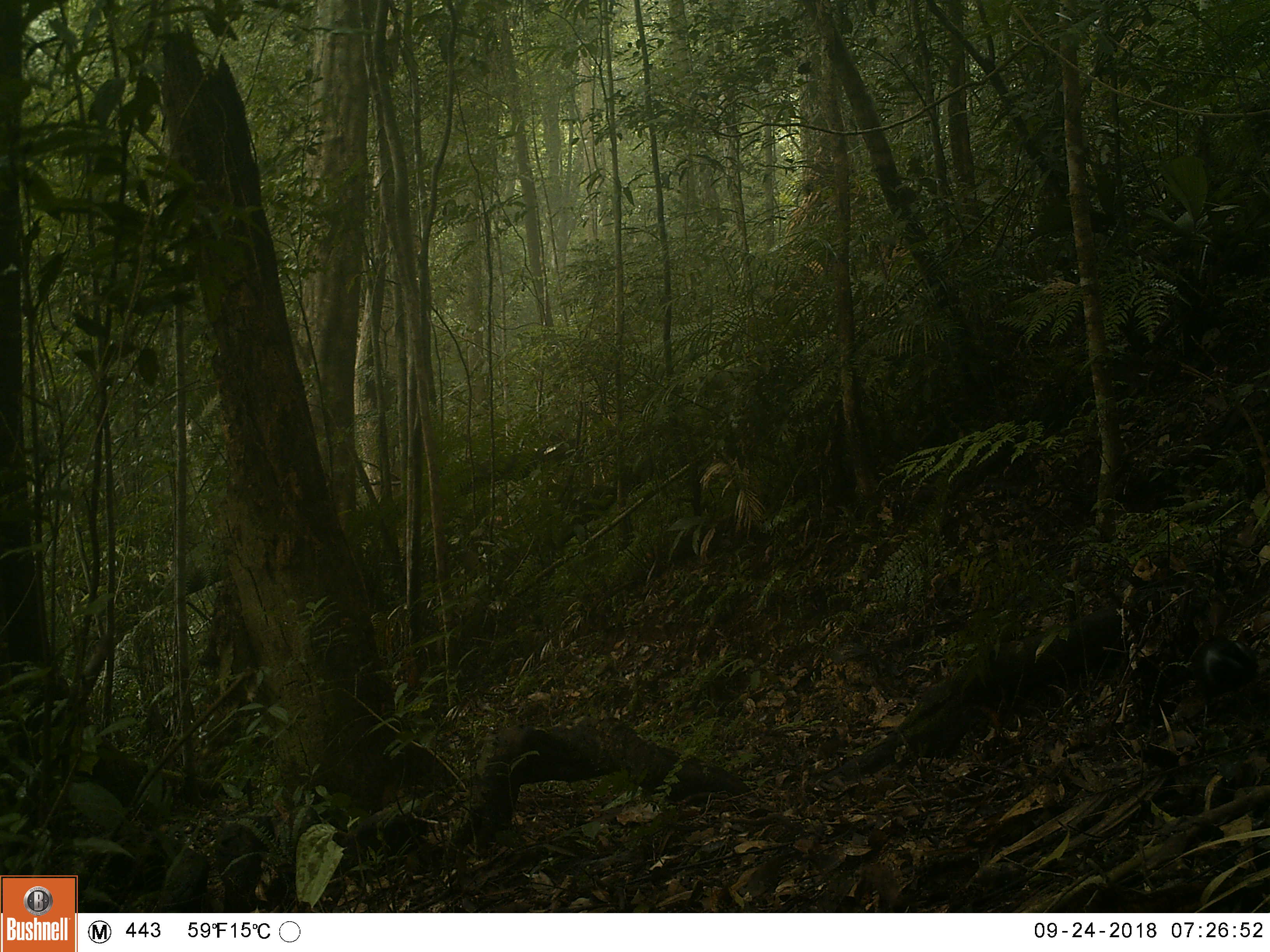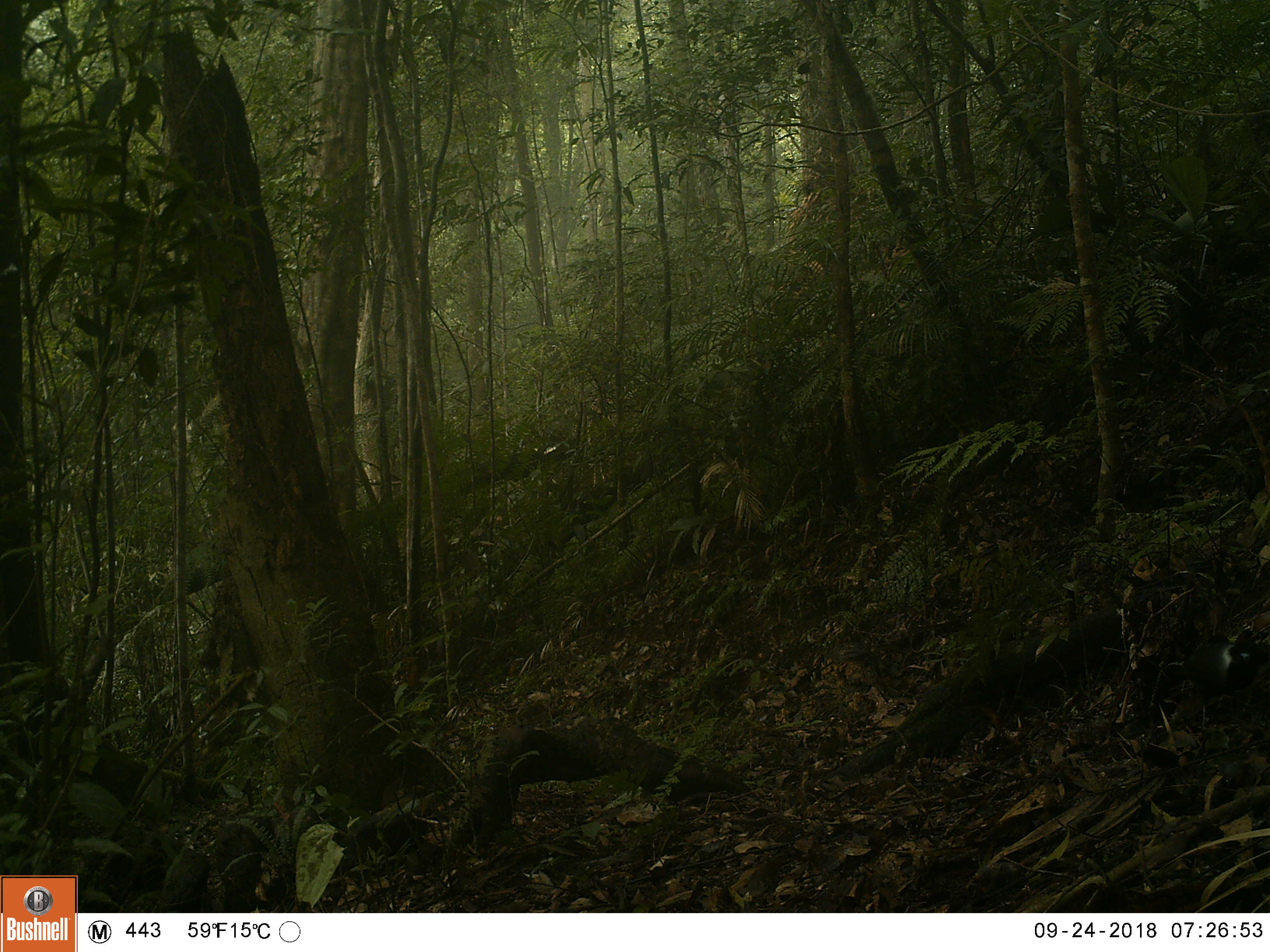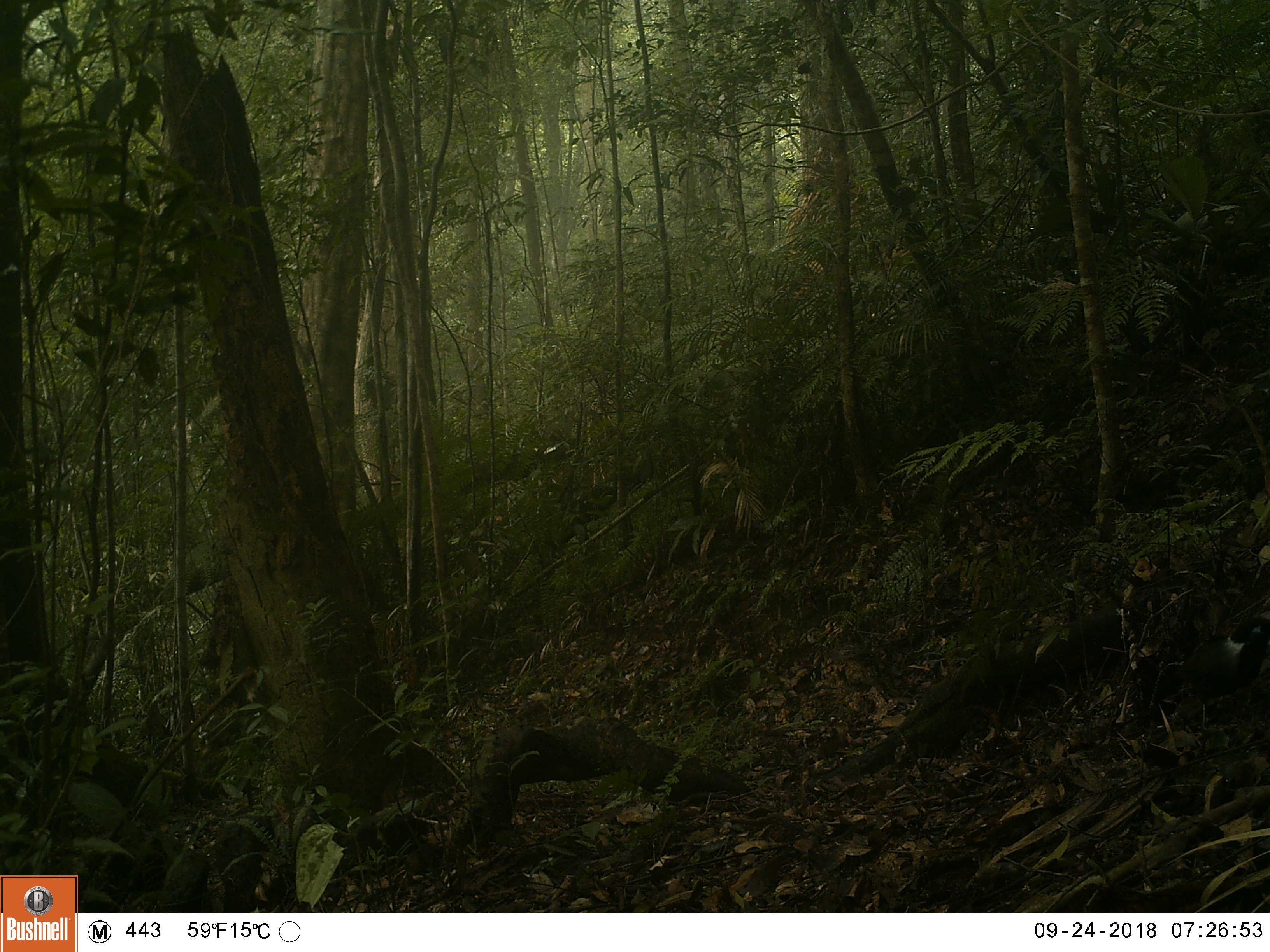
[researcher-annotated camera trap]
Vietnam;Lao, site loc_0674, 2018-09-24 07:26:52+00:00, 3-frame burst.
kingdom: Animalia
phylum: Chordata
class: Aves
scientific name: Aves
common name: bird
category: unidentified bird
Unidentified bird (bird) (Aves). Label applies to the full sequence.